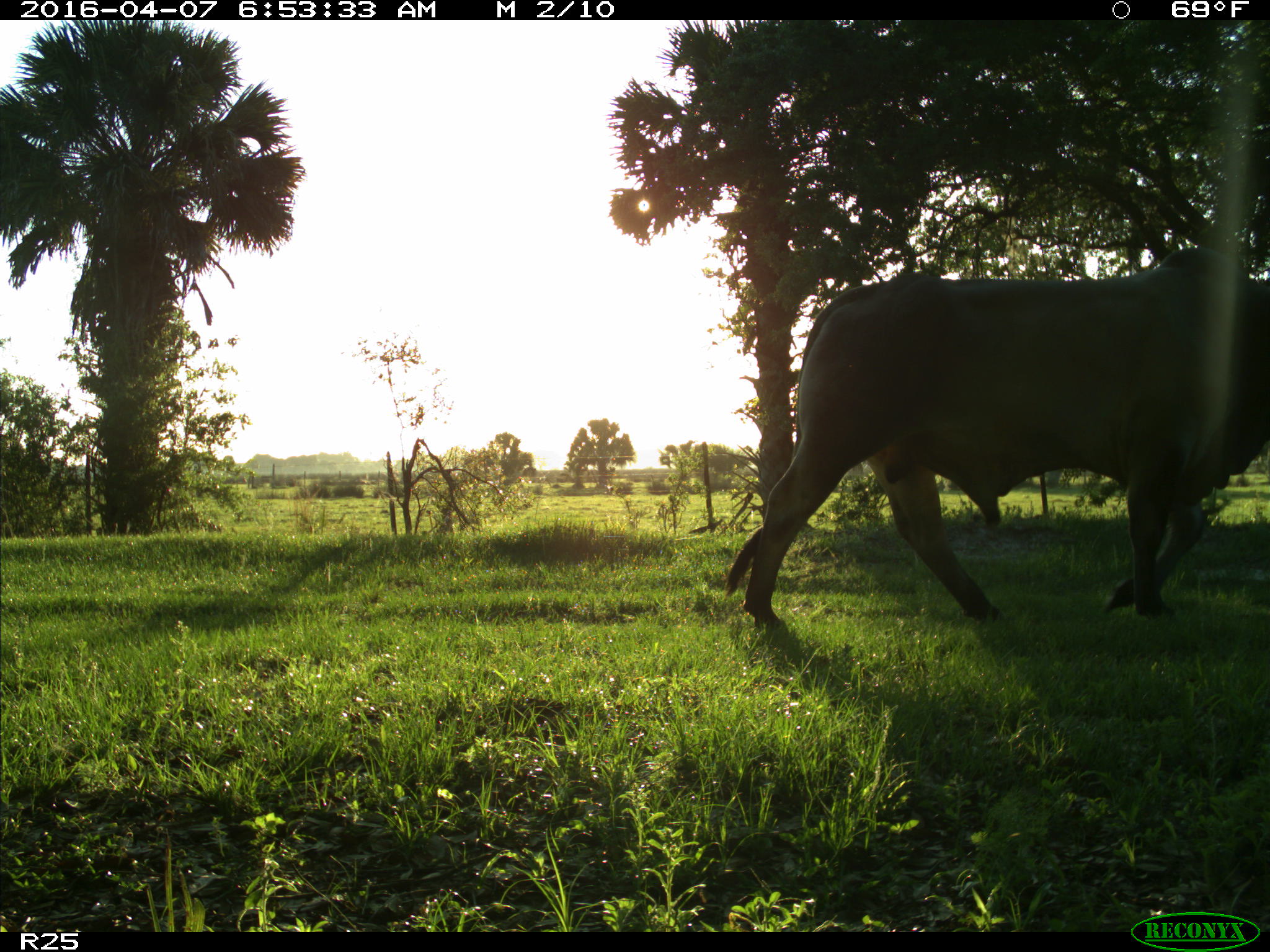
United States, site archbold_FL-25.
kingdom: Animalia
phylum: Chordata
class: Mammalia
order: Artiodactyla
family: Bovidae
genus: Bos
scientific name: Bos taurus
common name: domestic cow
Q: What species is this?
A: Bos taurus (domestic cow).